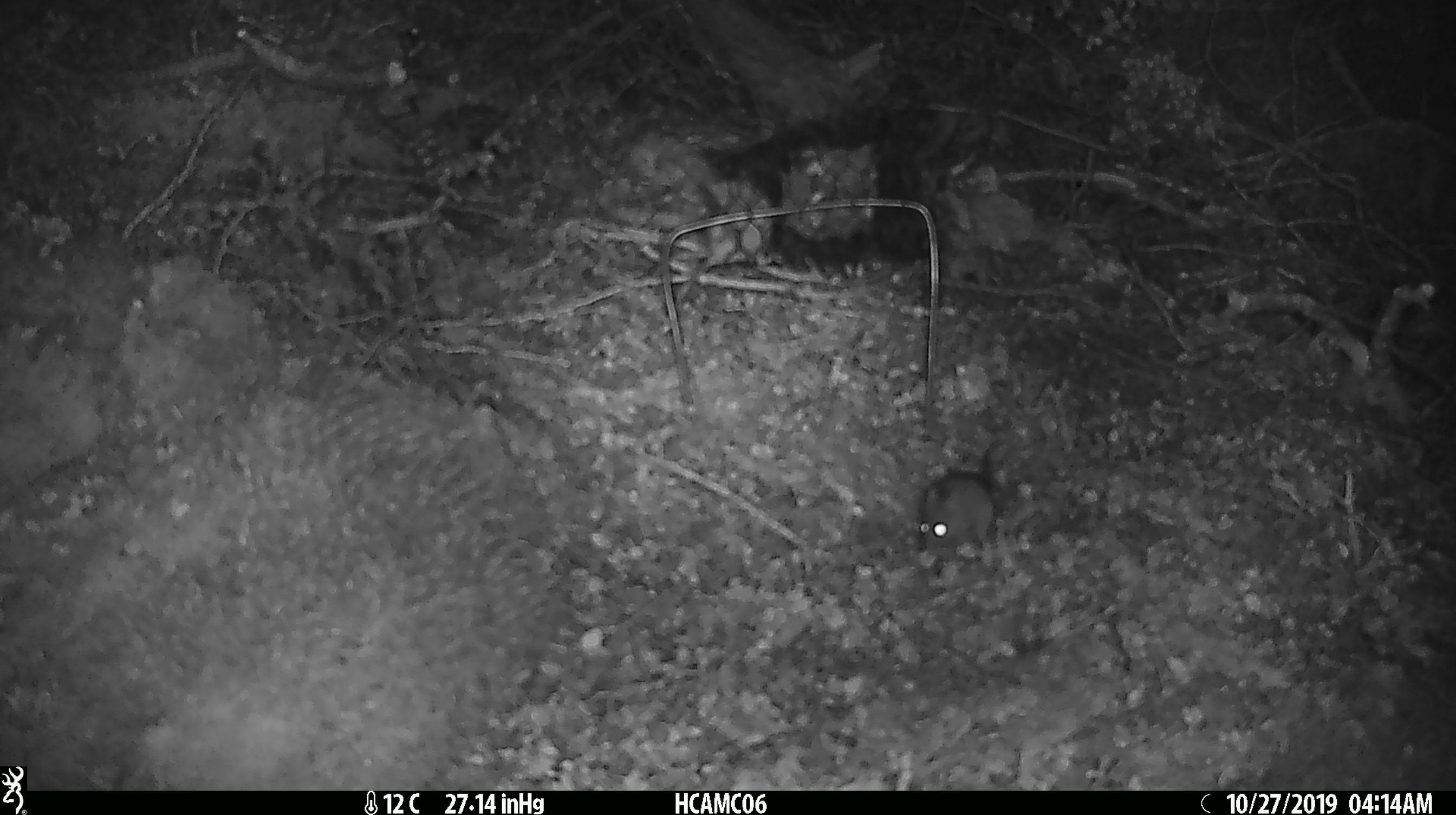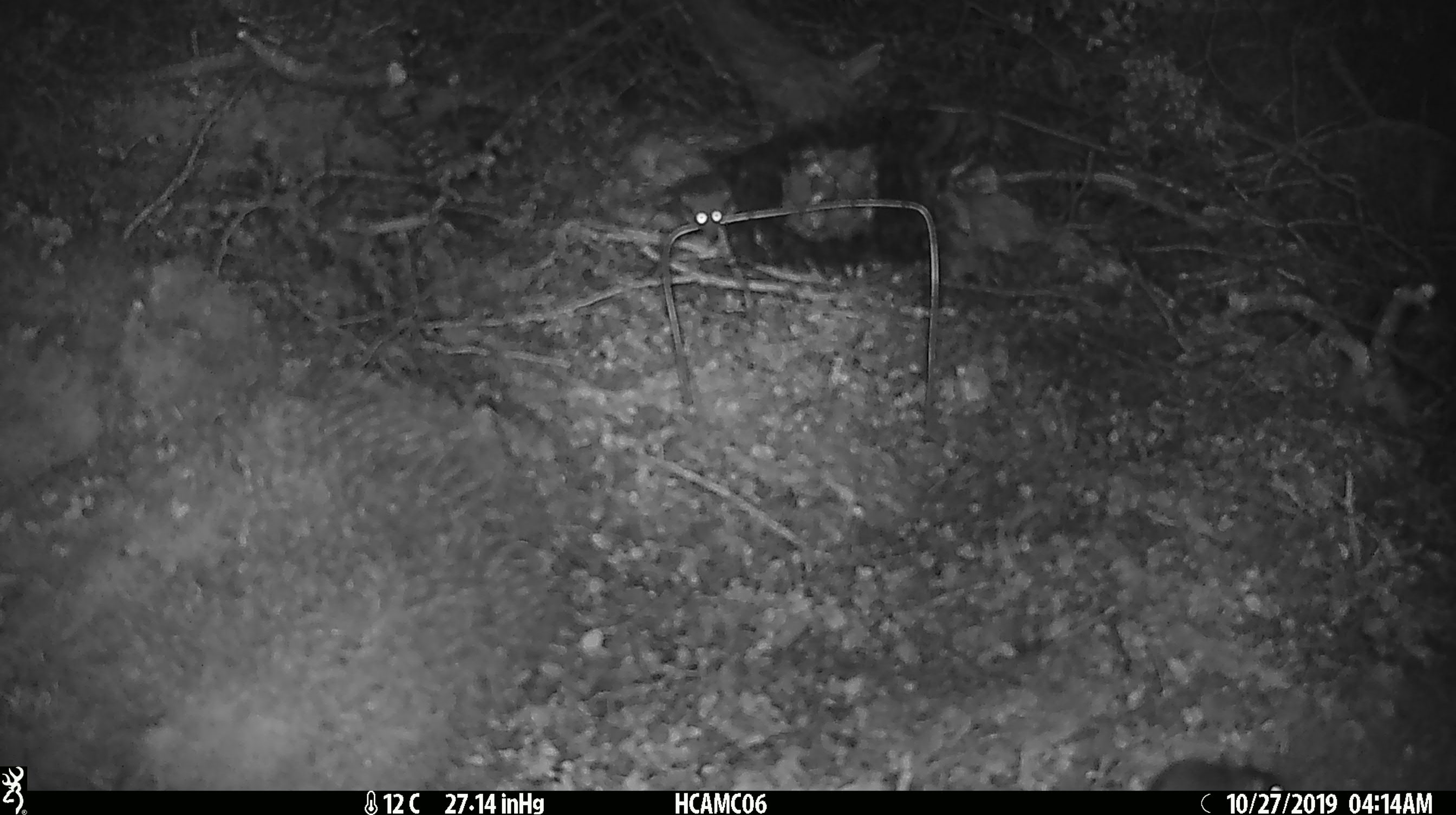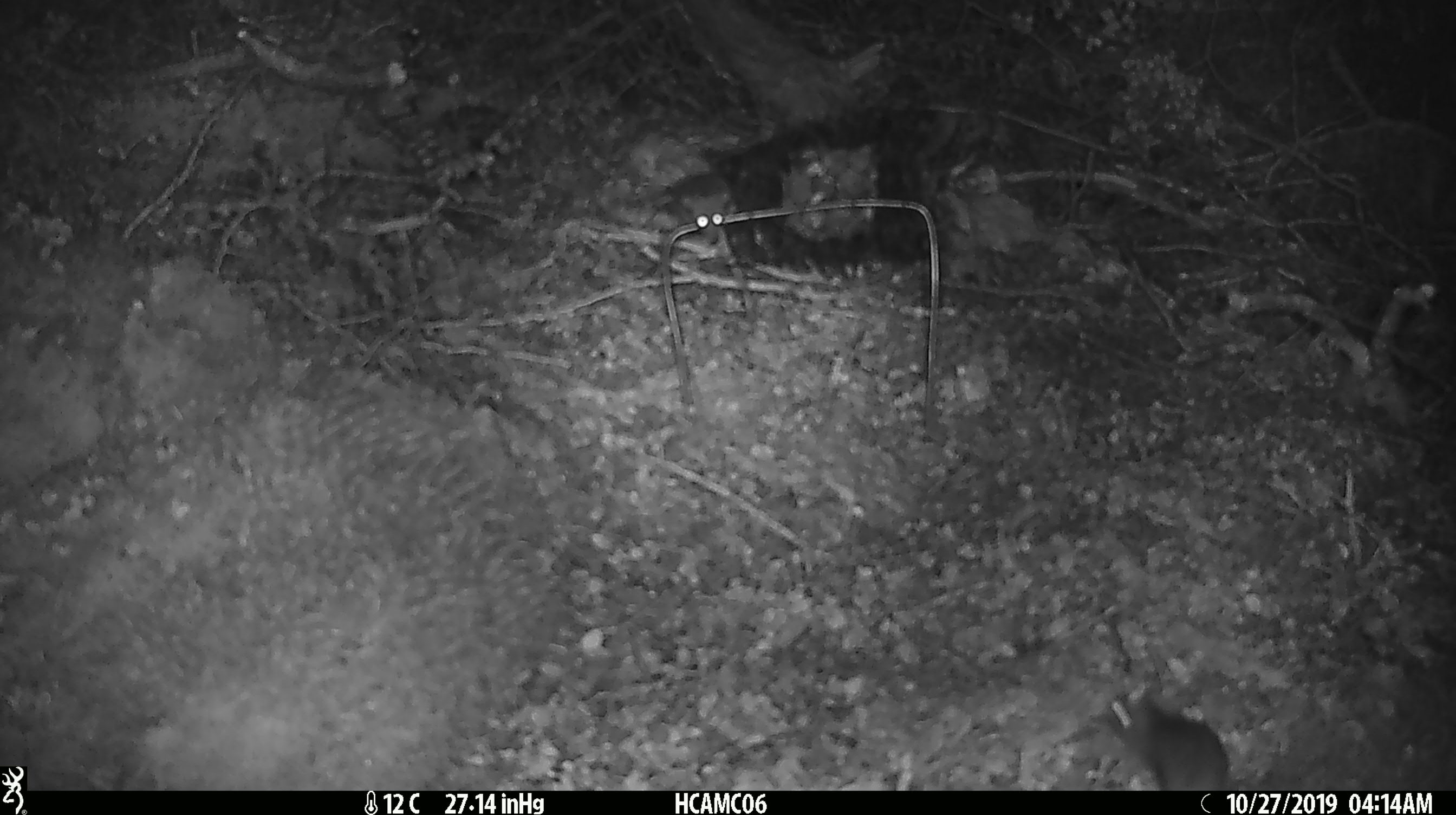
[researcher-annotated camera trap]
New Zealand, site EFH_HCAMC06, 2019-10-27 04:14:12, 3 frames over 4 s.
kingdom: Animalia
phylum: Chordata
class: Mammalia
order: Rodentia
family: Muridae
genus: Mus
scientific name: Mus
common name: mouse